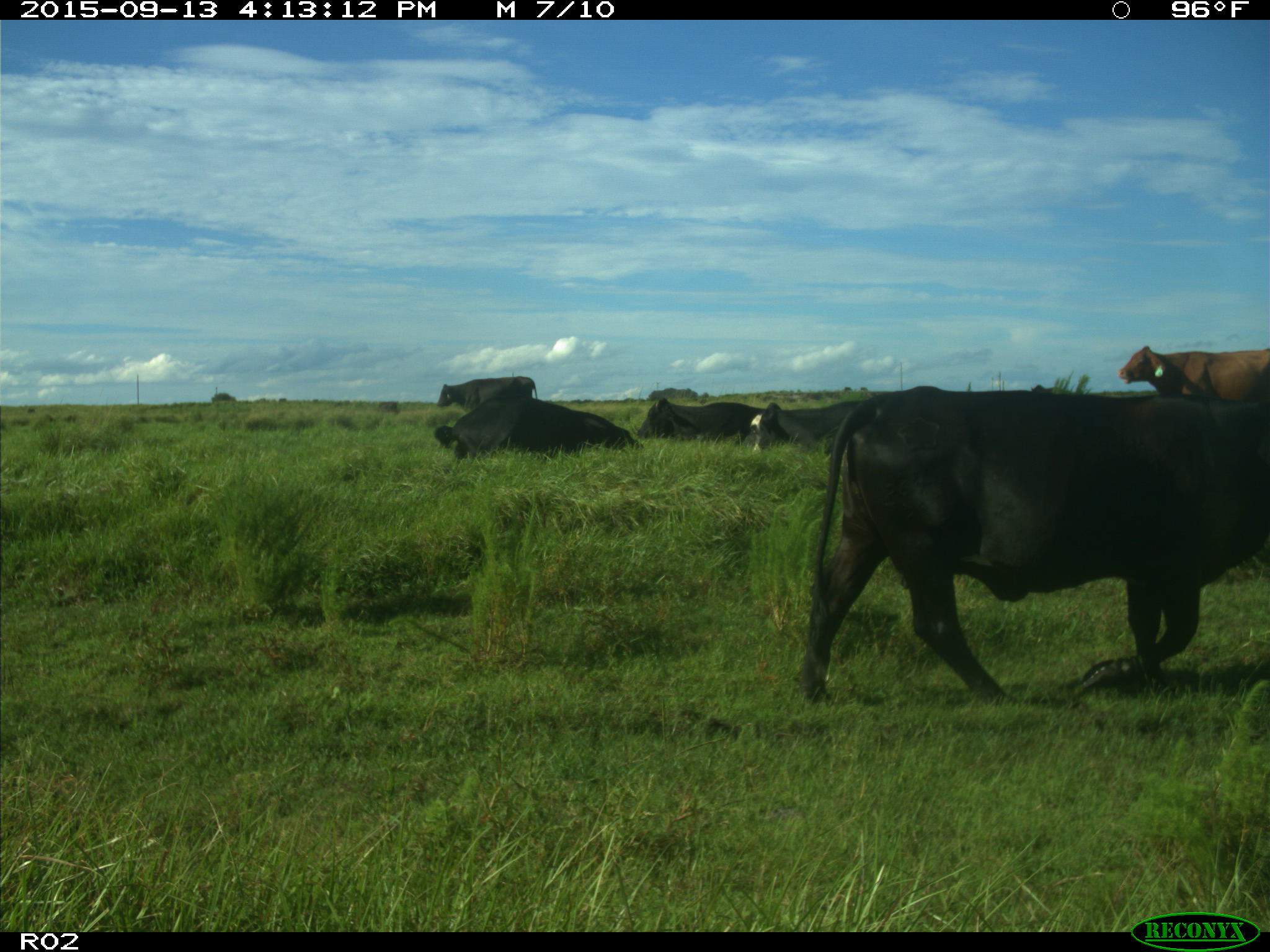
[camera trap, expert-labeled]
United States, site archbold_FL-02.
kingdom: Animalia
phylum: Chordata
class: Mammalia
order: Artiodactyla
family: Bovidae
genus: Bos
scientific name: Bos taurus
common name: domestic cow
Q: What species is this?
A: Bos taurus (domestic cow).